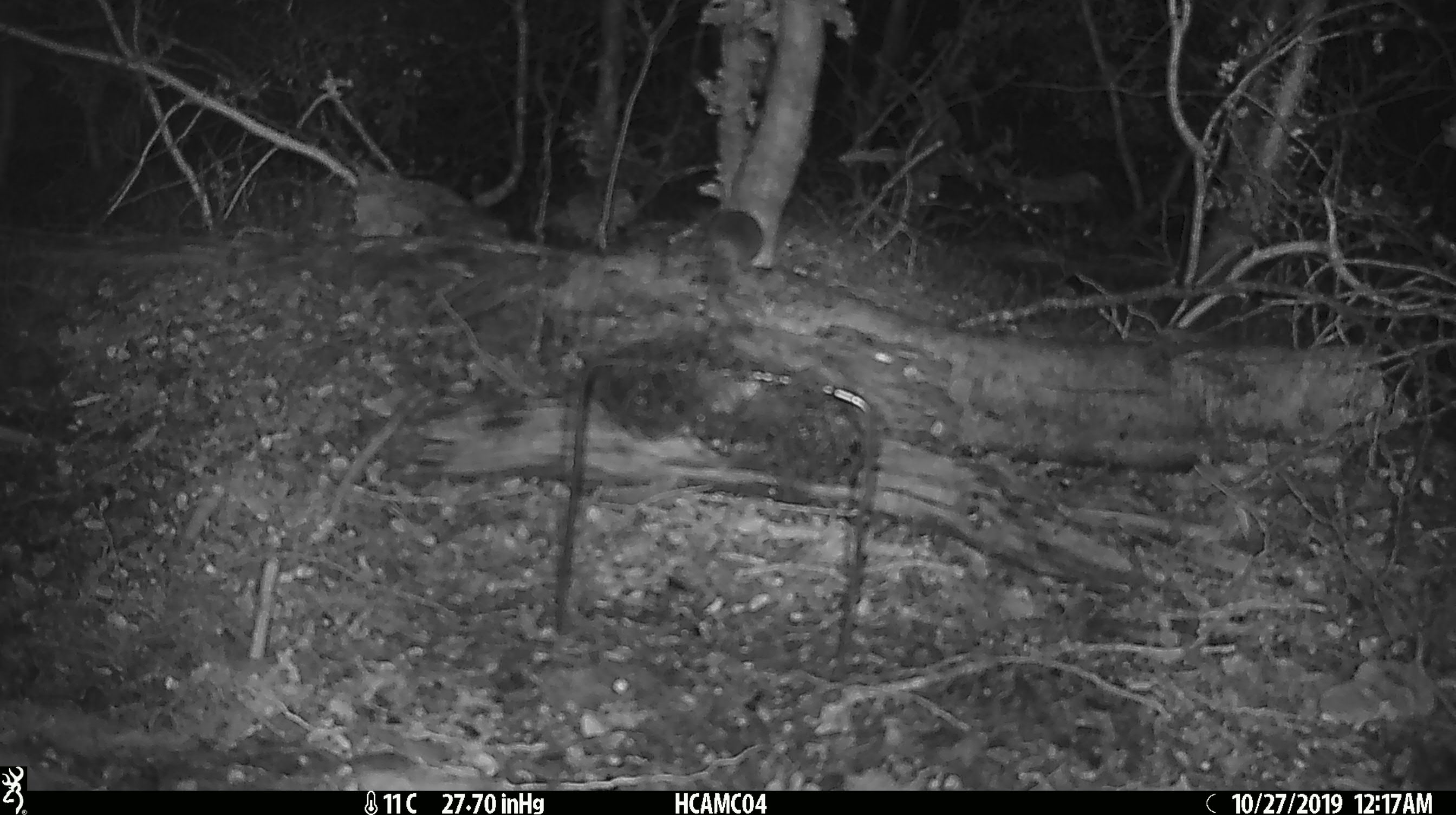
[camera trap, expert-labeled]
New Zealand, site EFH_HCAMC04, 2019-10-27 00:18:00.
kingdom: Animalia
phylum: Chordata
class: Mammalia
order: Rodentia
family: Muridae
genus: Mus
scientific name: Mus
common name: mouse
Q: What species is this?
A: Mouse (Mus).